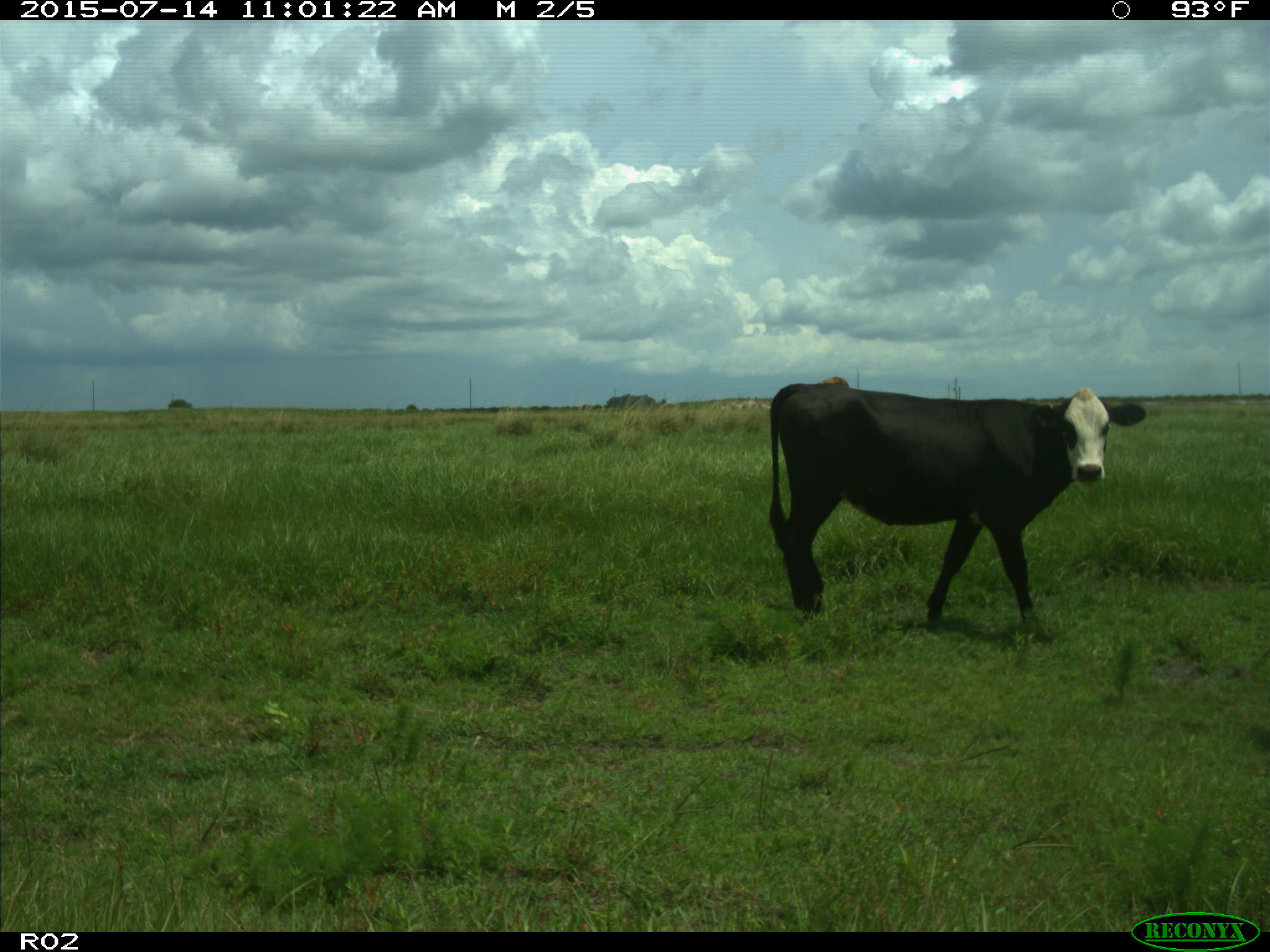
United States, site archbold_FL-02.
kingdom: Animalia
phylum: Chordata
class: Mammalia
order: Artiodactyla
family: Bovidae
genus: Bos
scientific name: Bos taurus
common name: domestic cow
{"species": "Bos taurus (domestic cow)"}